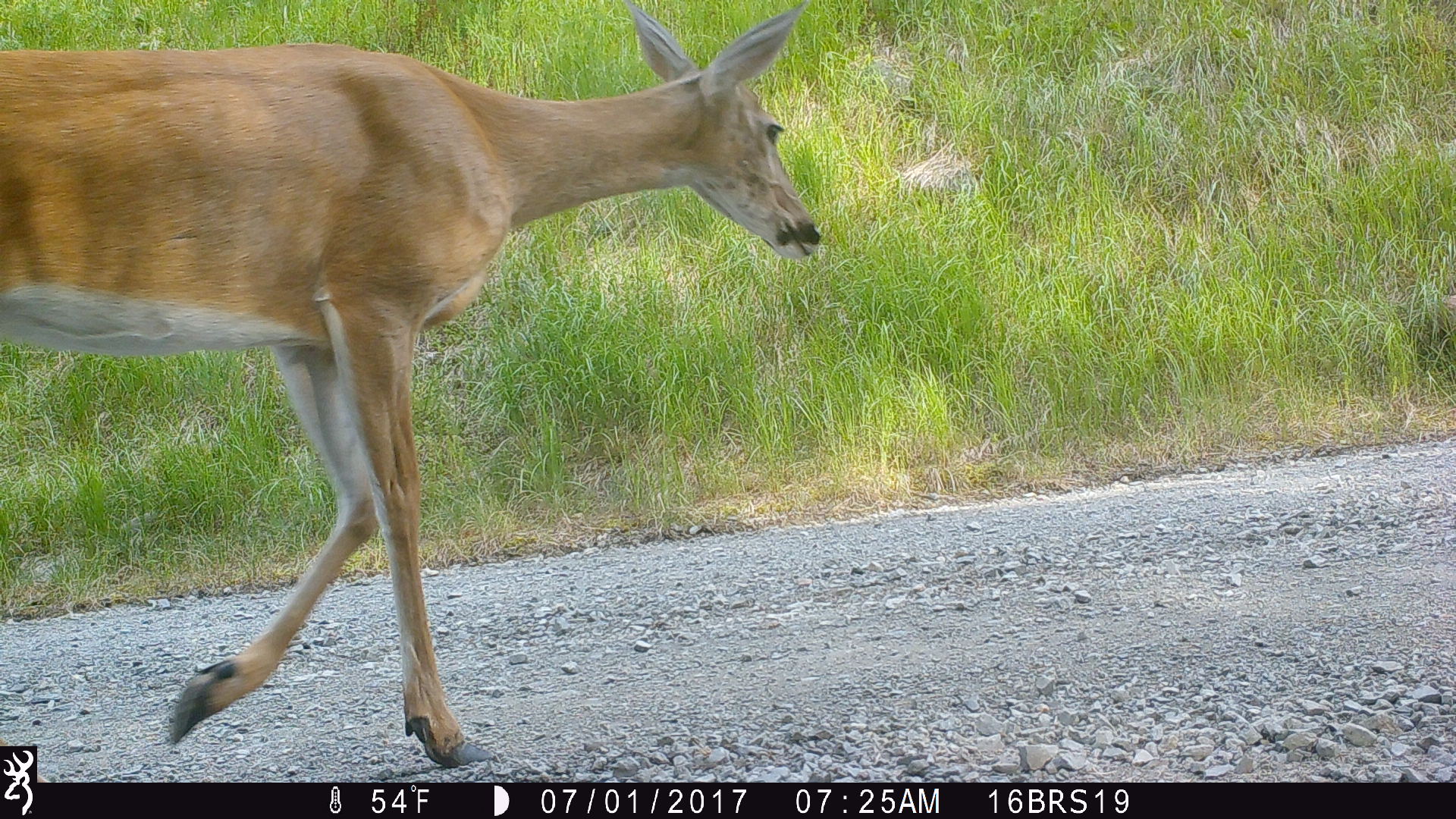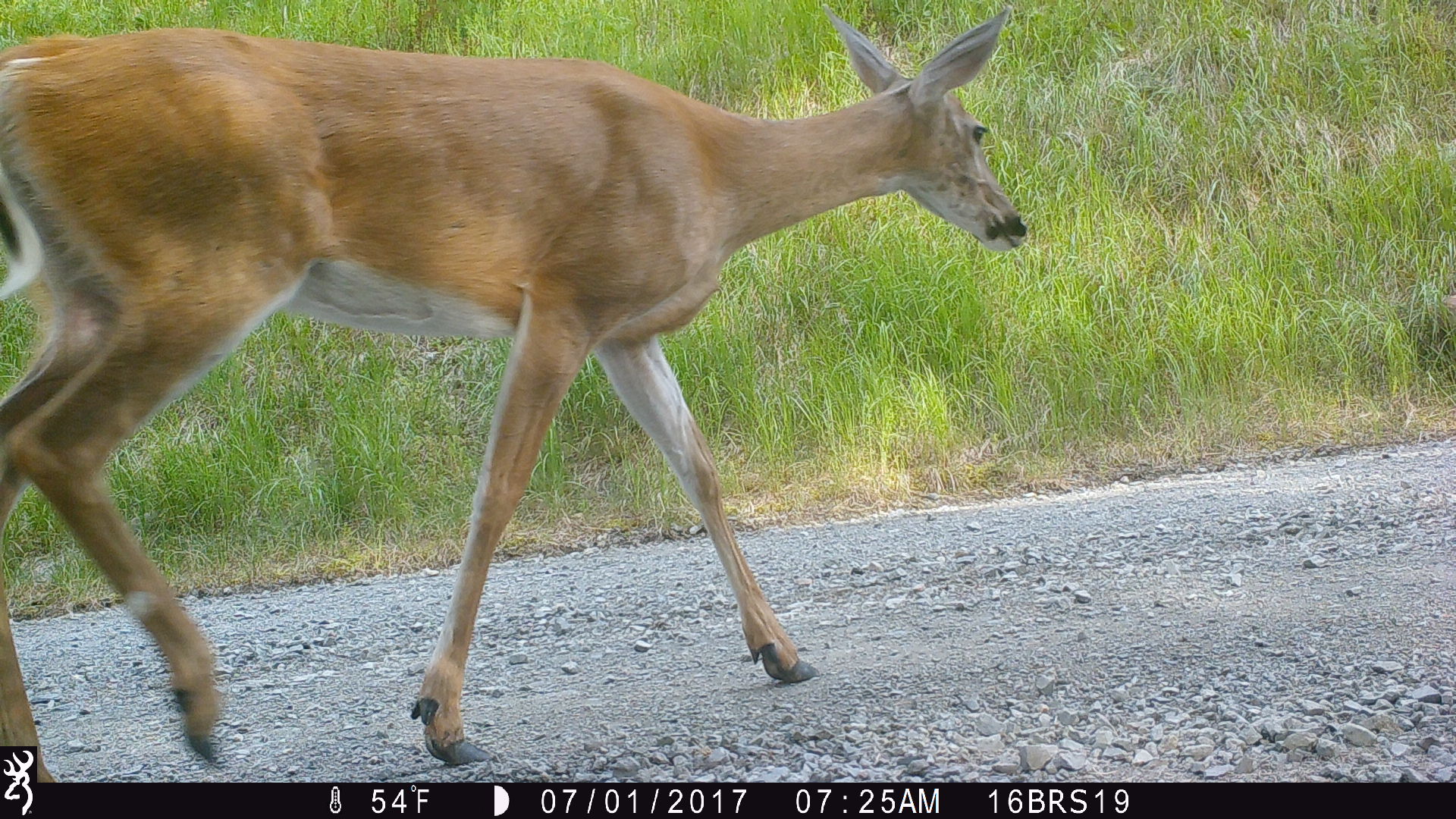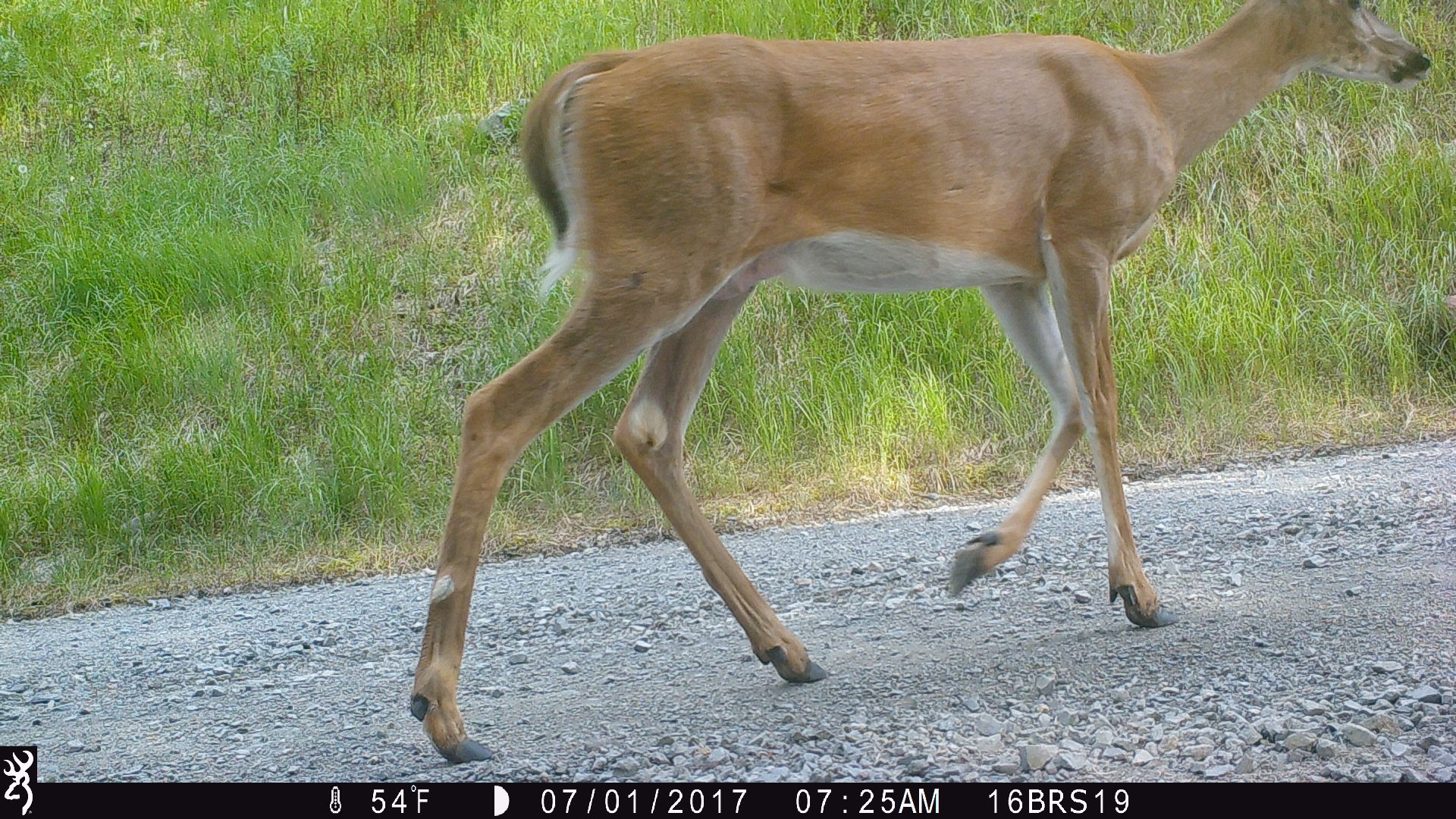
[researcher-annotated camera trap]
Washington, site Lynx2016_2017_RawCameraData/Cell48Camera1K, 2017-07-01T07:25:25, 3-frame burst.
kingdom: Animalia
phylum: Chordata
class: Mammalia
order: Artiodactyla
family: Cervidae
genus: Odocoileus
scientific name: Odocoileus virginianus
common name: white-tailed deer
Odocoileus virginianus (white-tailed deer). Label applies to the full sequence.